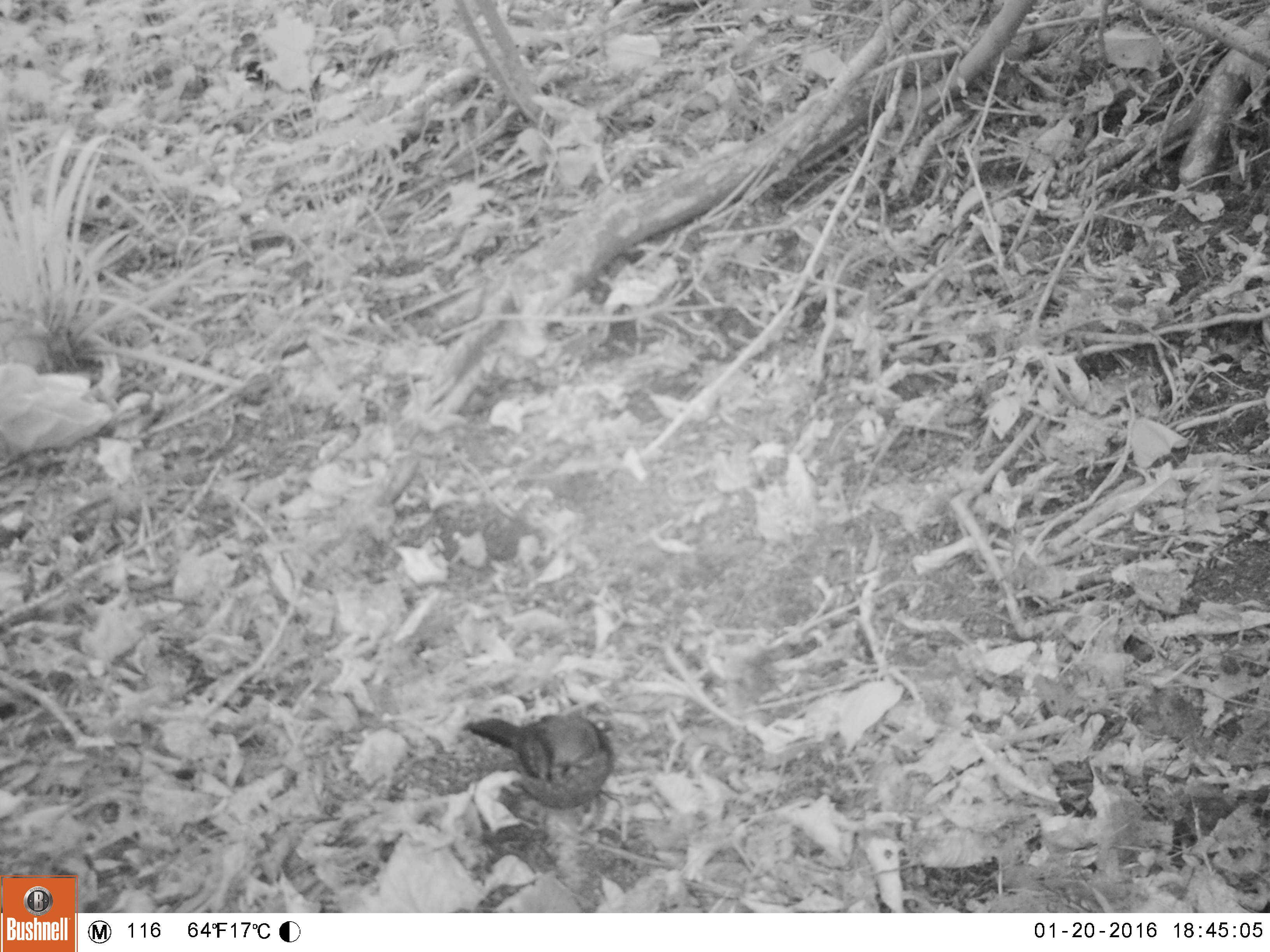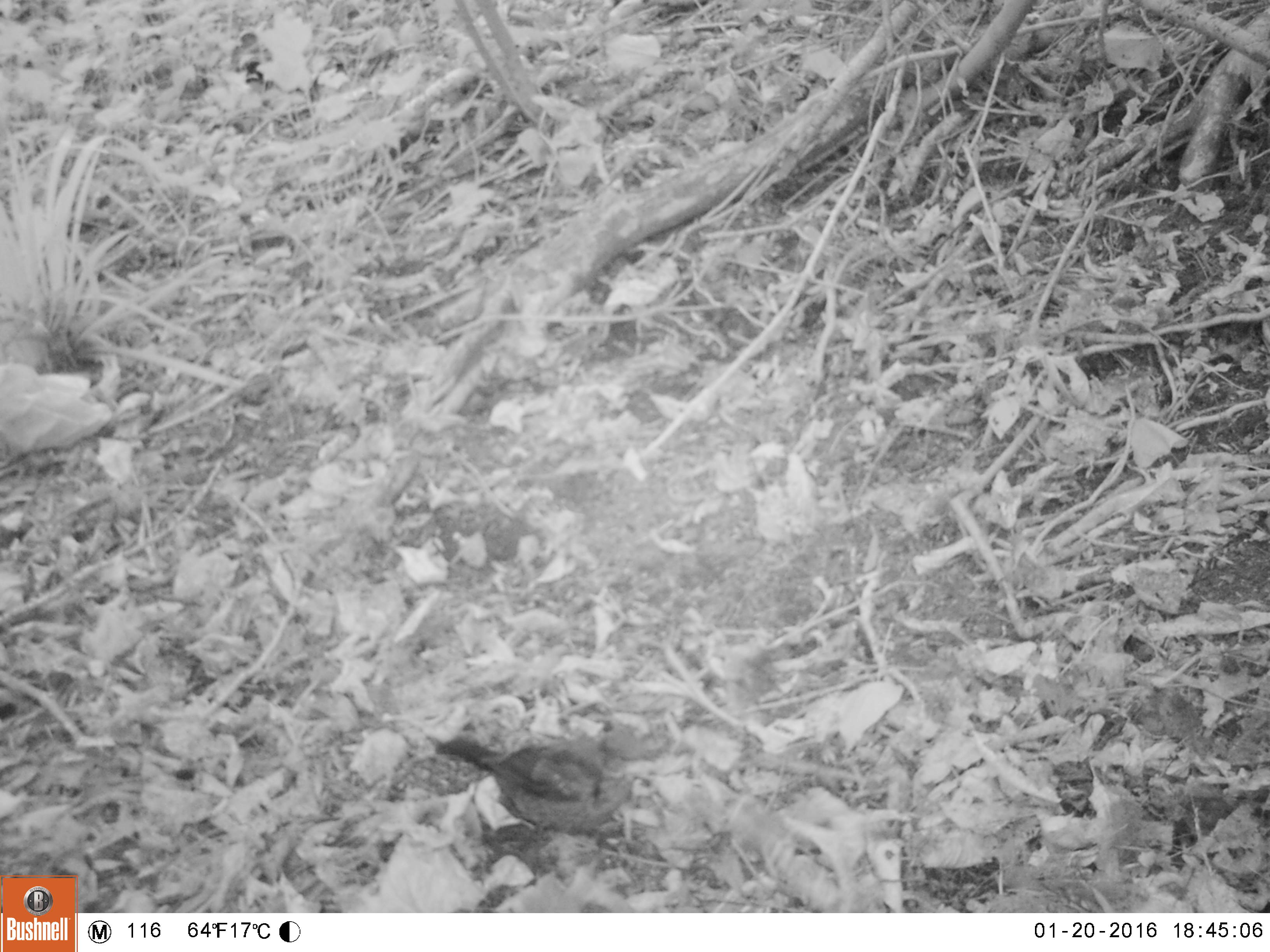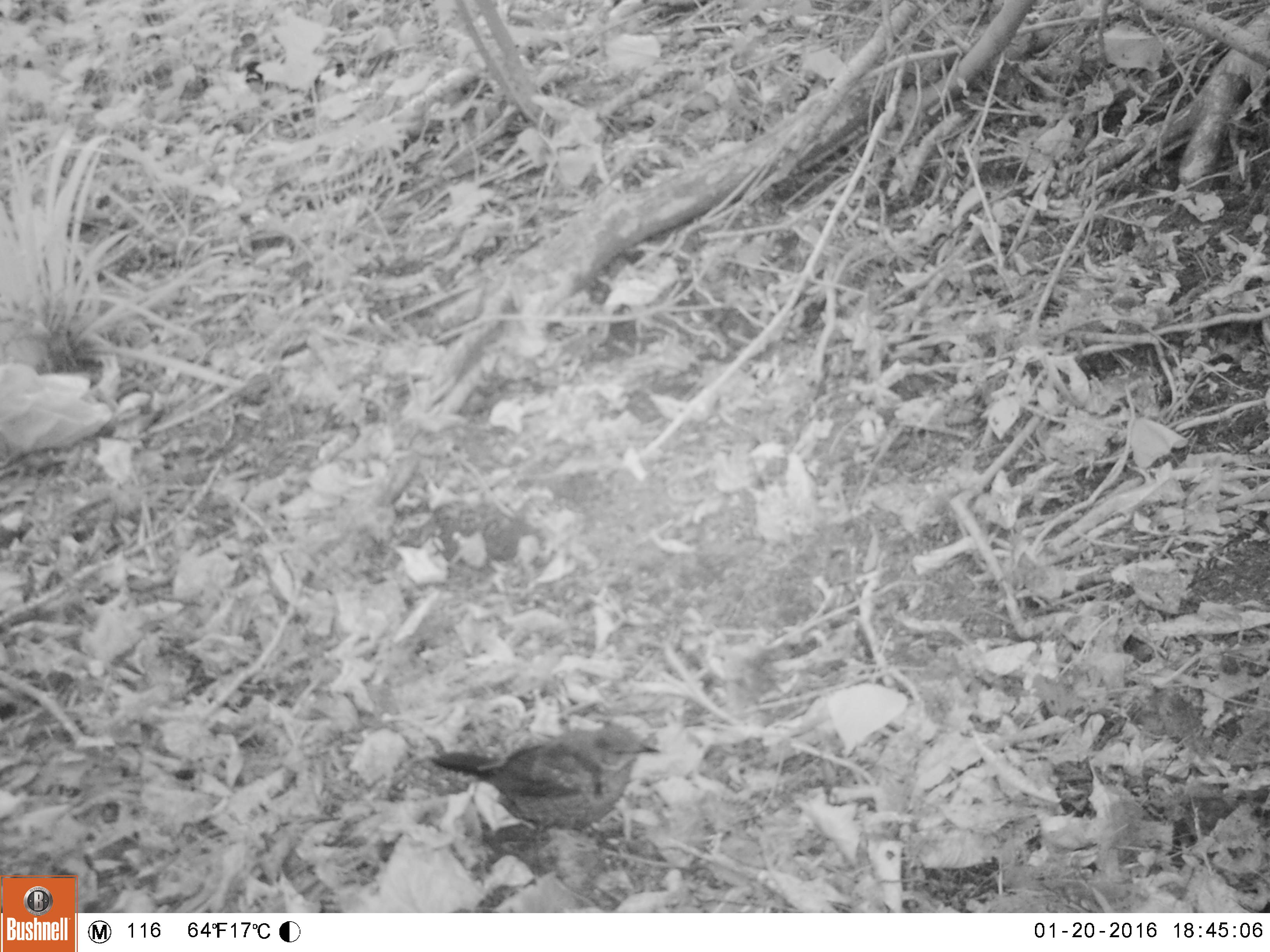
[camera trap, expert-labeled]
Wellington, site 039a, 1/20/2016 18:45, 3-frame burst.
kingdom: Animalia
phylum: Chordata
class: Aves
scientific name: Aves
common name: bird